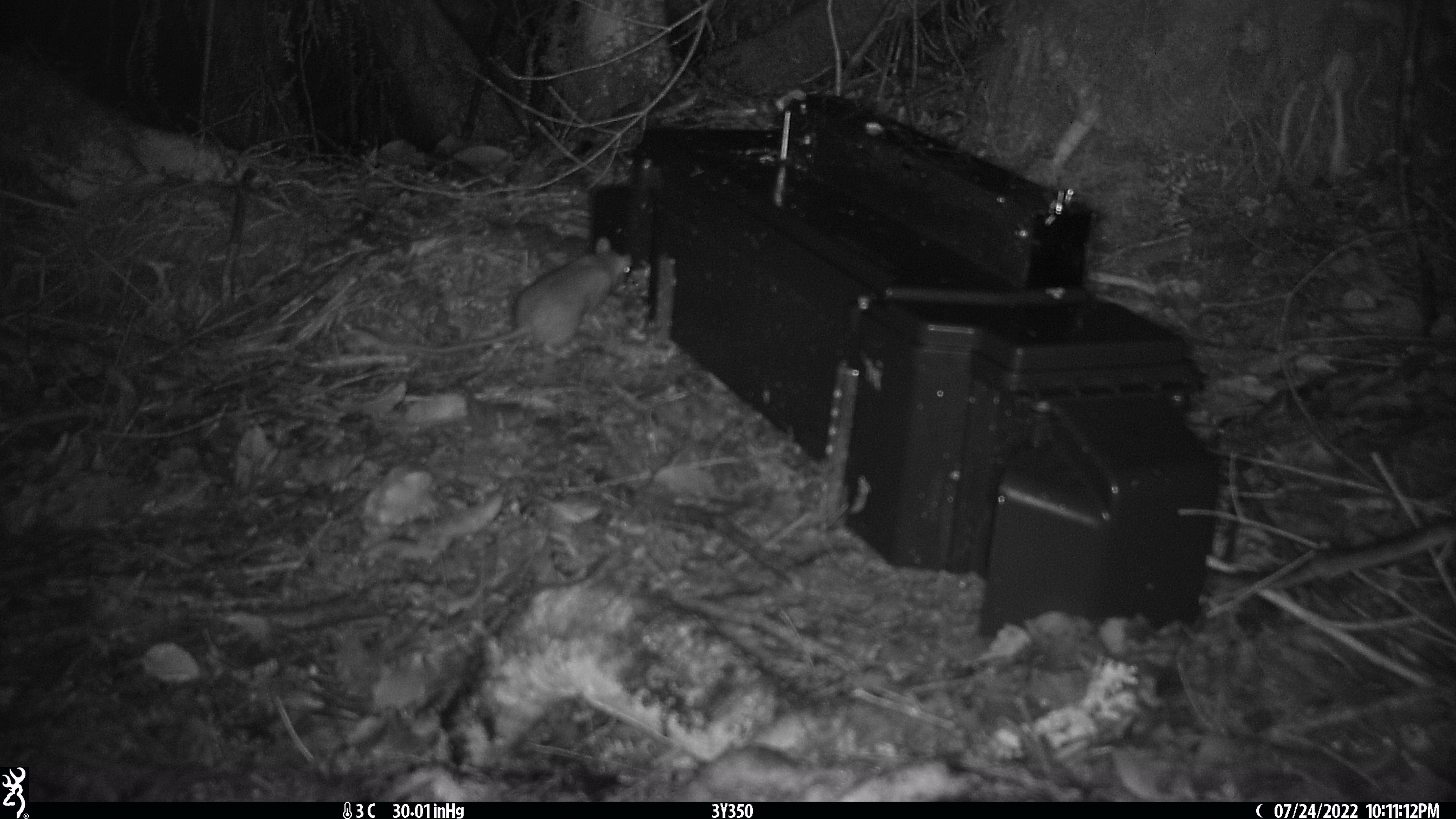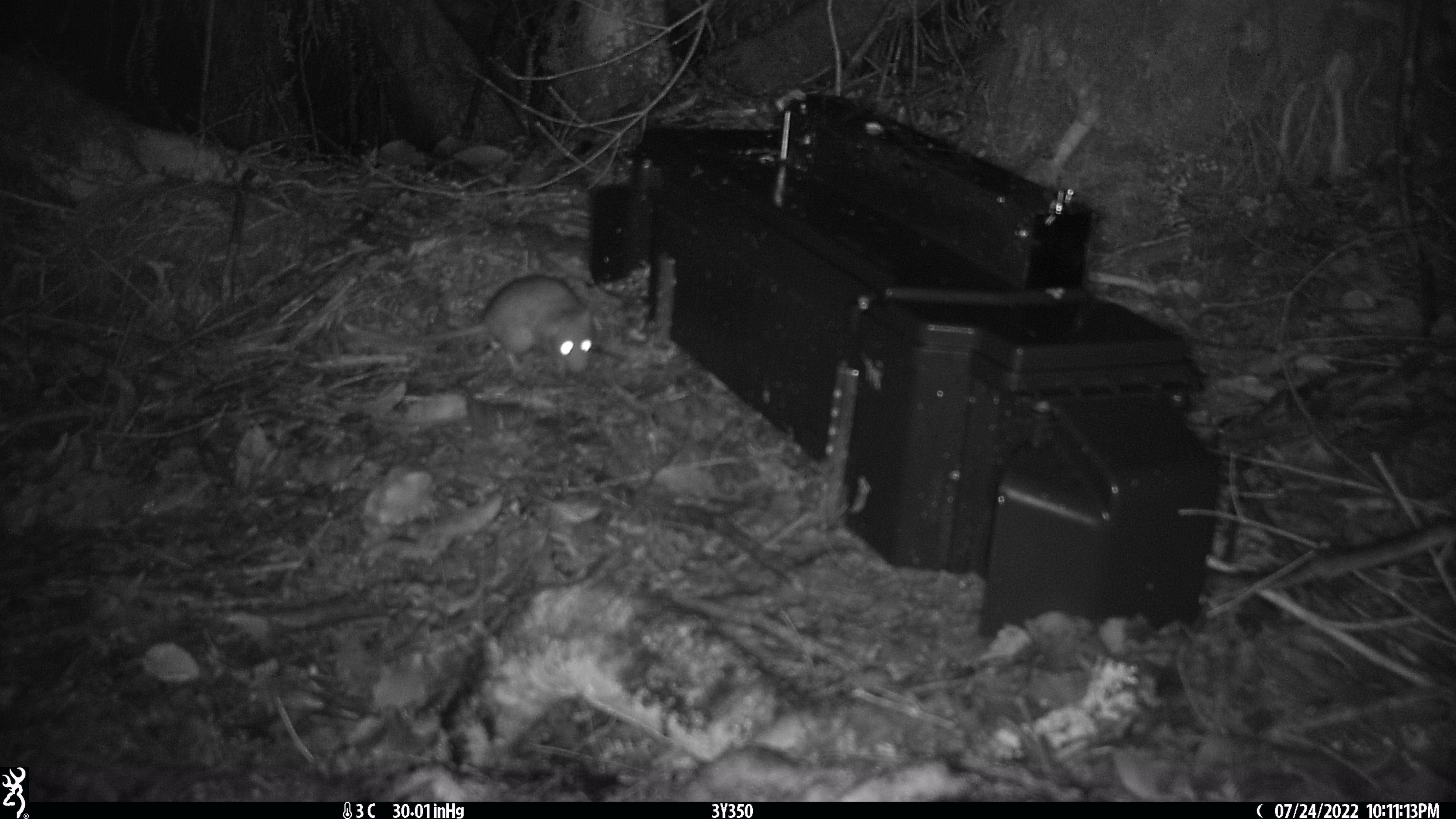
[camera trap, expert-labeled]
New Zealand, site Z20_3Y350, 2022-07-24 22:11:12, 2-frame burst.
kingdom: Animalia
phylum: Chordata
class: Mammalia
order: Rodentia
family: Muridae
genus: Rattus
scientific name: Rattus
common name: rat